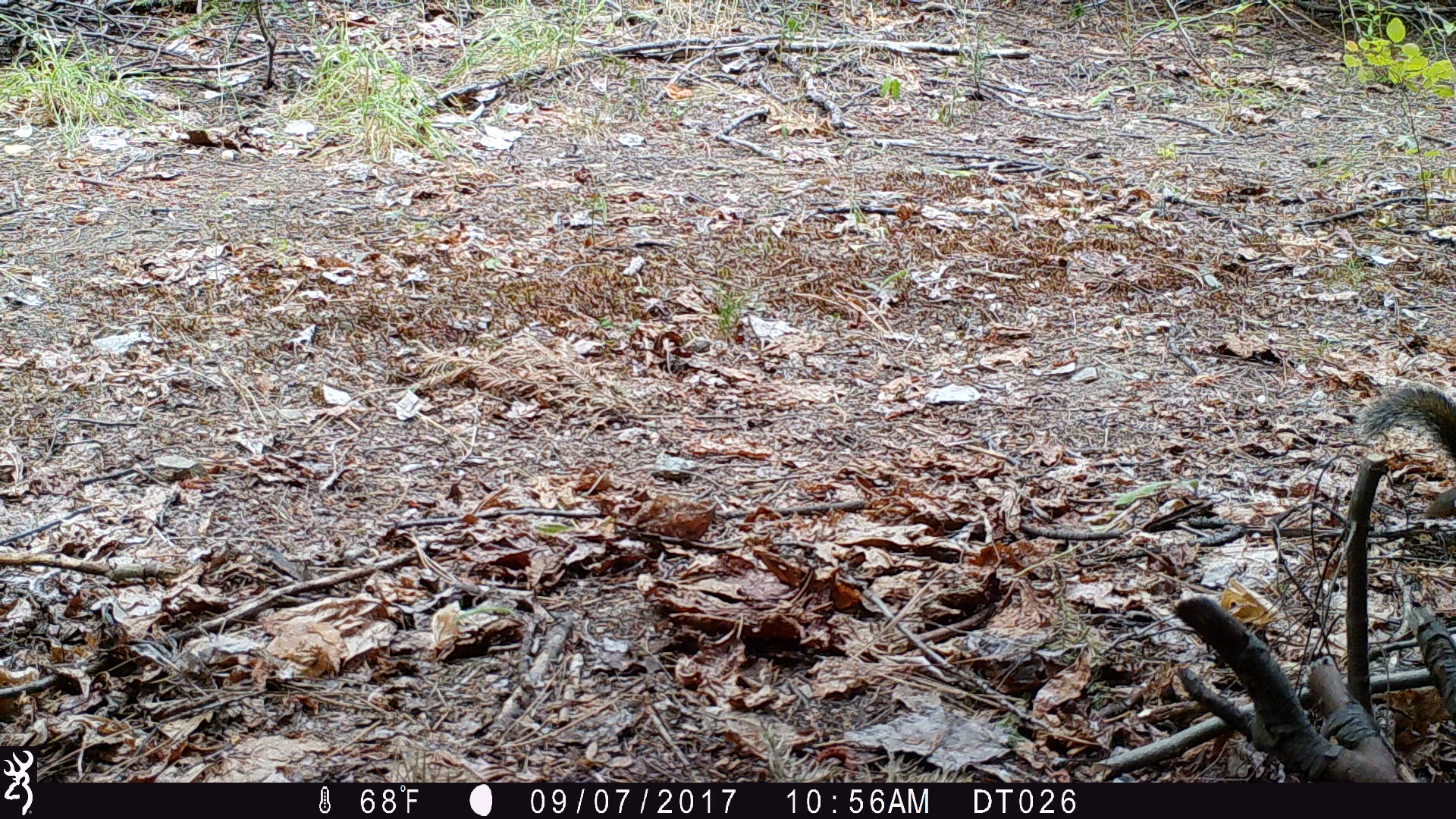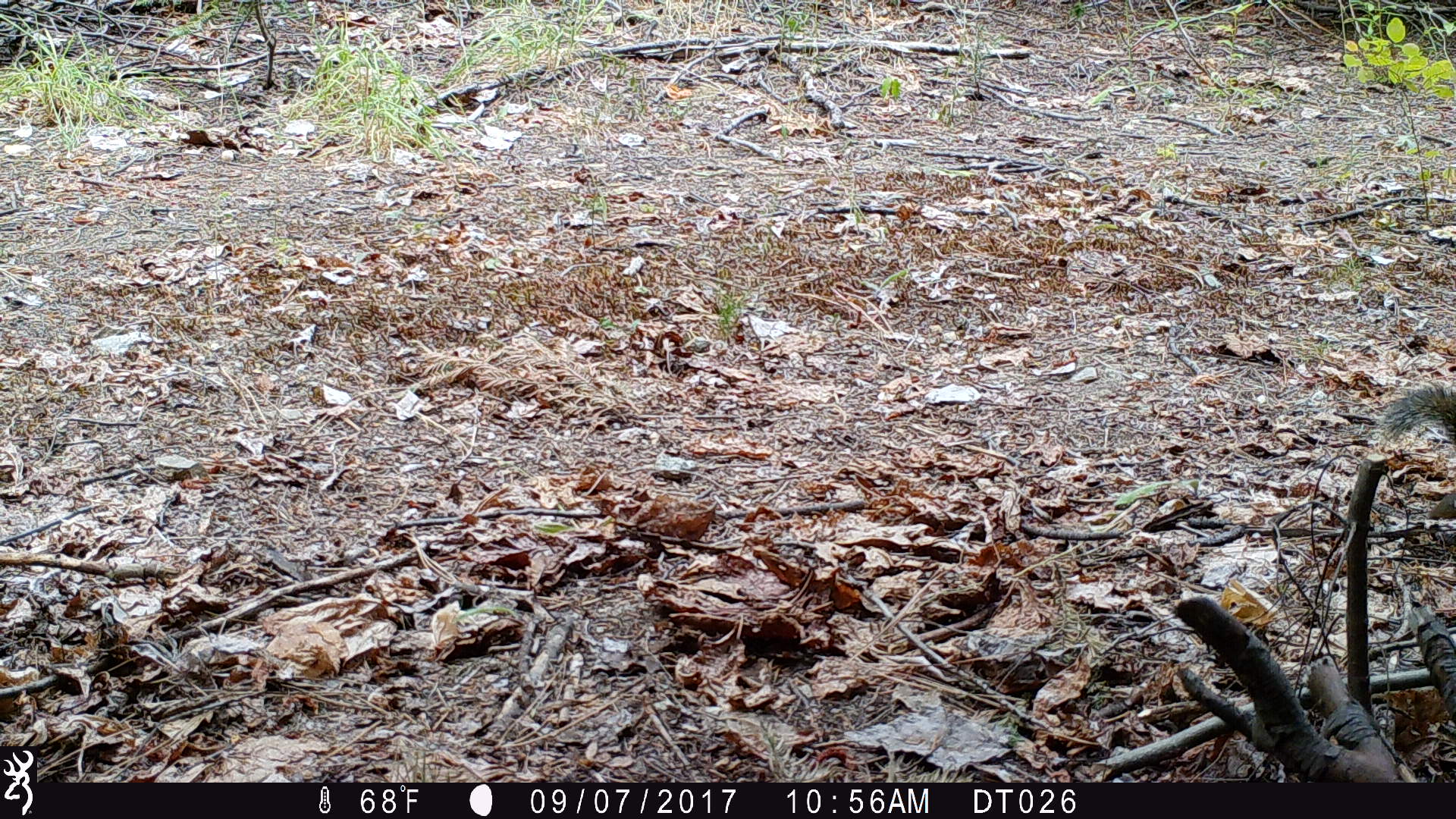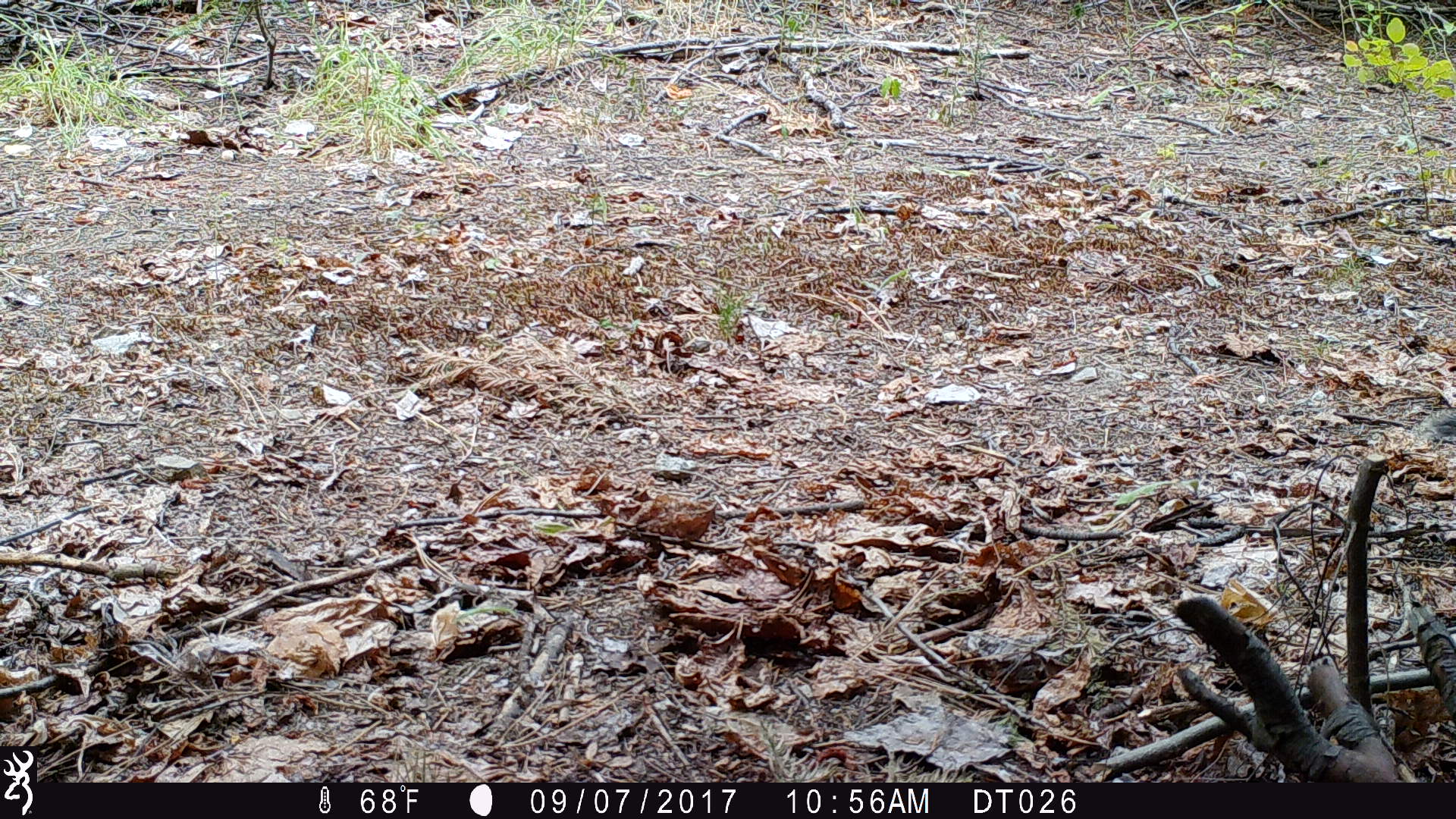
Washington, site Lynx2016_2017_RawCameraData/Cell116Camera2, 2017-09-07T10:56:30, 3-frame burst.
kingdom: Animalia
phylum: Chordata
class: Mammalia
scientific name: Mammalia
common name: small mammal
Small mammal (Mammalia). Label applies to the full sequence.